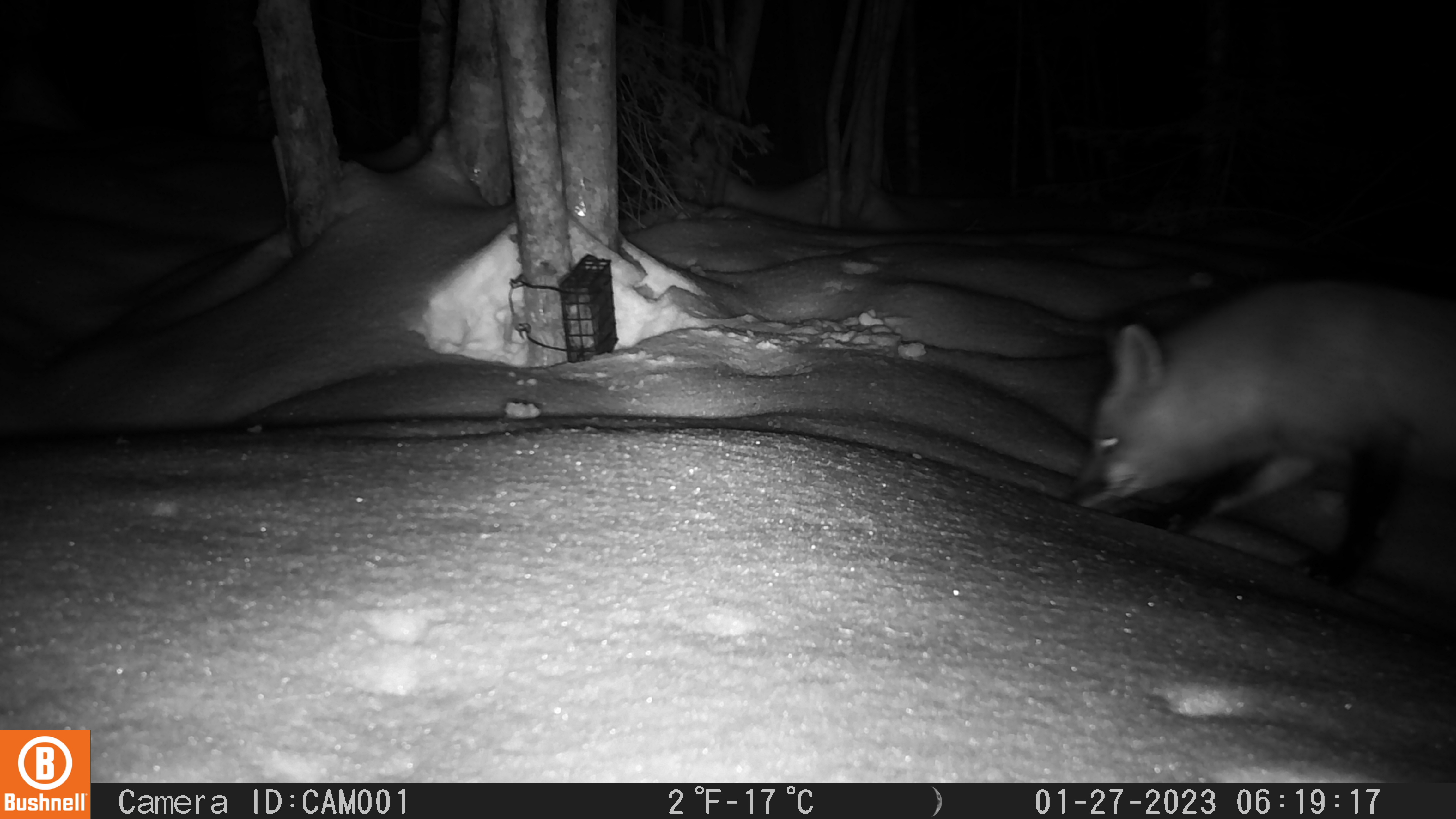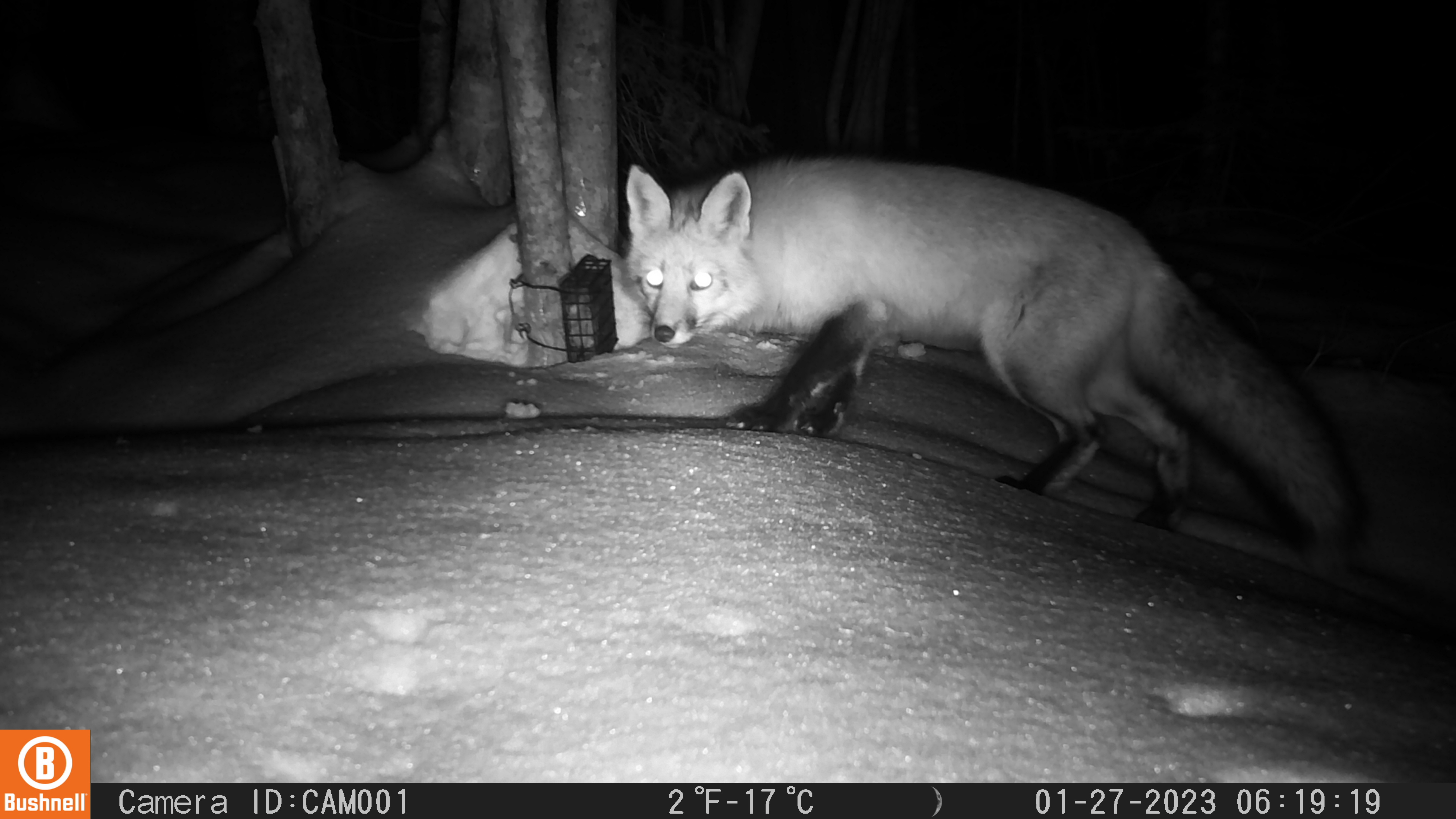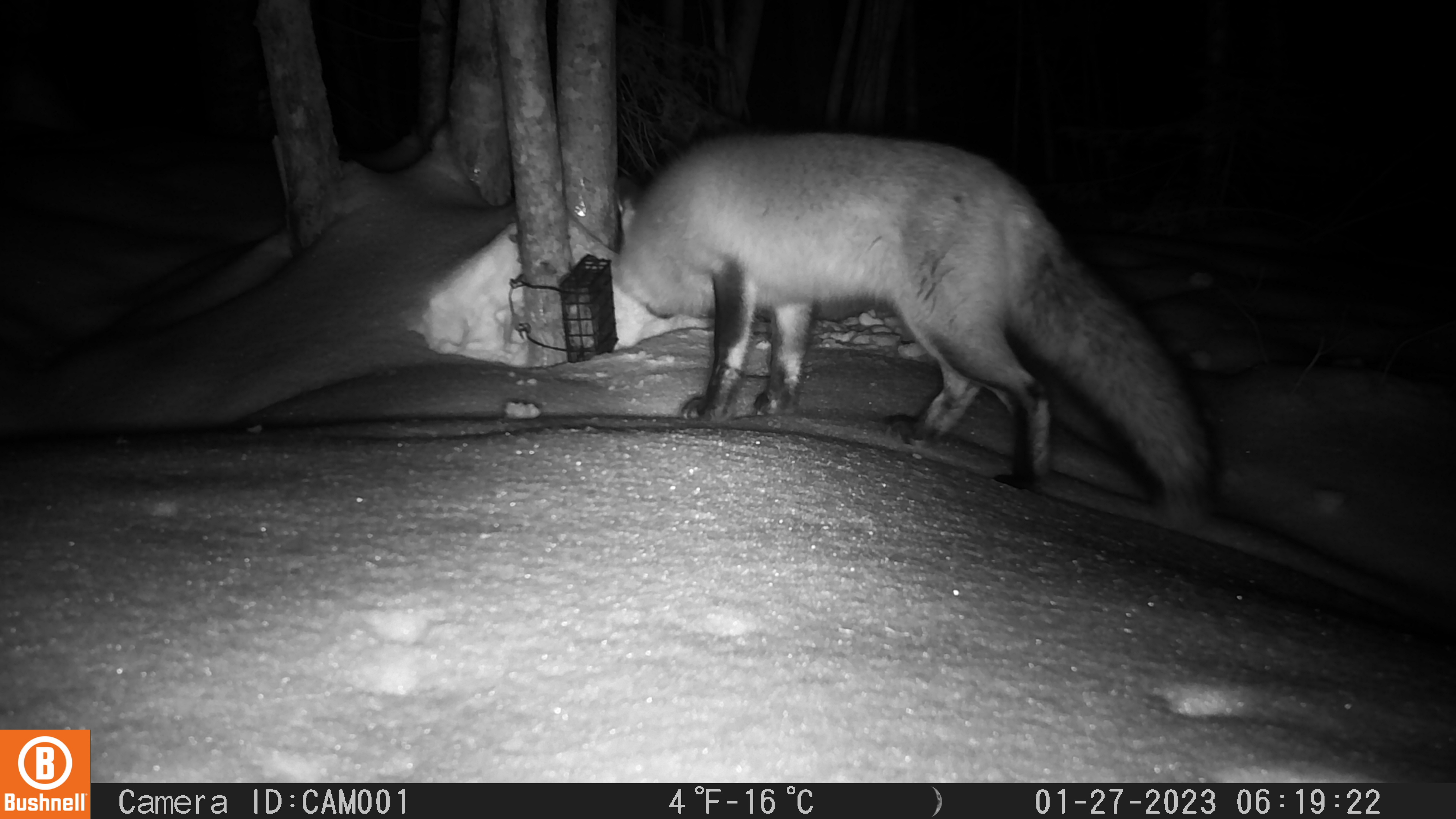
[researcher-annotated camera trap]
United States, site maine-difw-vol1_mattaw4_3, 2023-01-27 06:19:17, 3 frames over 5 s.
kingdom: Animalia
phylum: Chordata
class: Mammalia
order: Carnivora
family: Canidae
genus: Vulpes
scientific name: Vulpes vulpes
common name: red fox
Red fox (Vulpes vulpes).